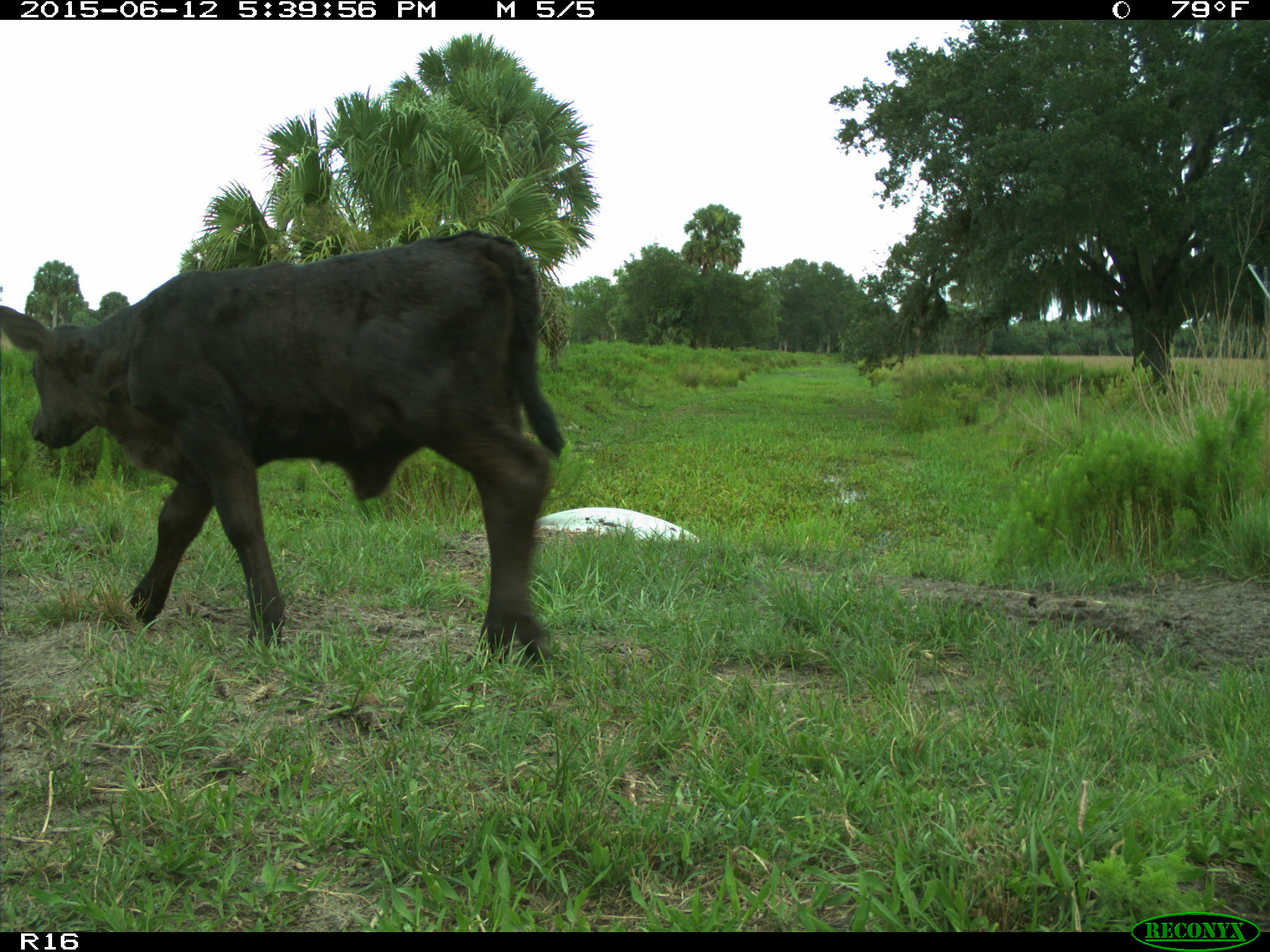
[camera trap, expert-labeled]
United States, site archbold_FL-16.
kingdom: Animalia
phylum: Chordata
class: Mammalia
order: Artiodactyla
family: Bovidae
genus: Bos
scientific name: Bos taurus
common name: domestic cow